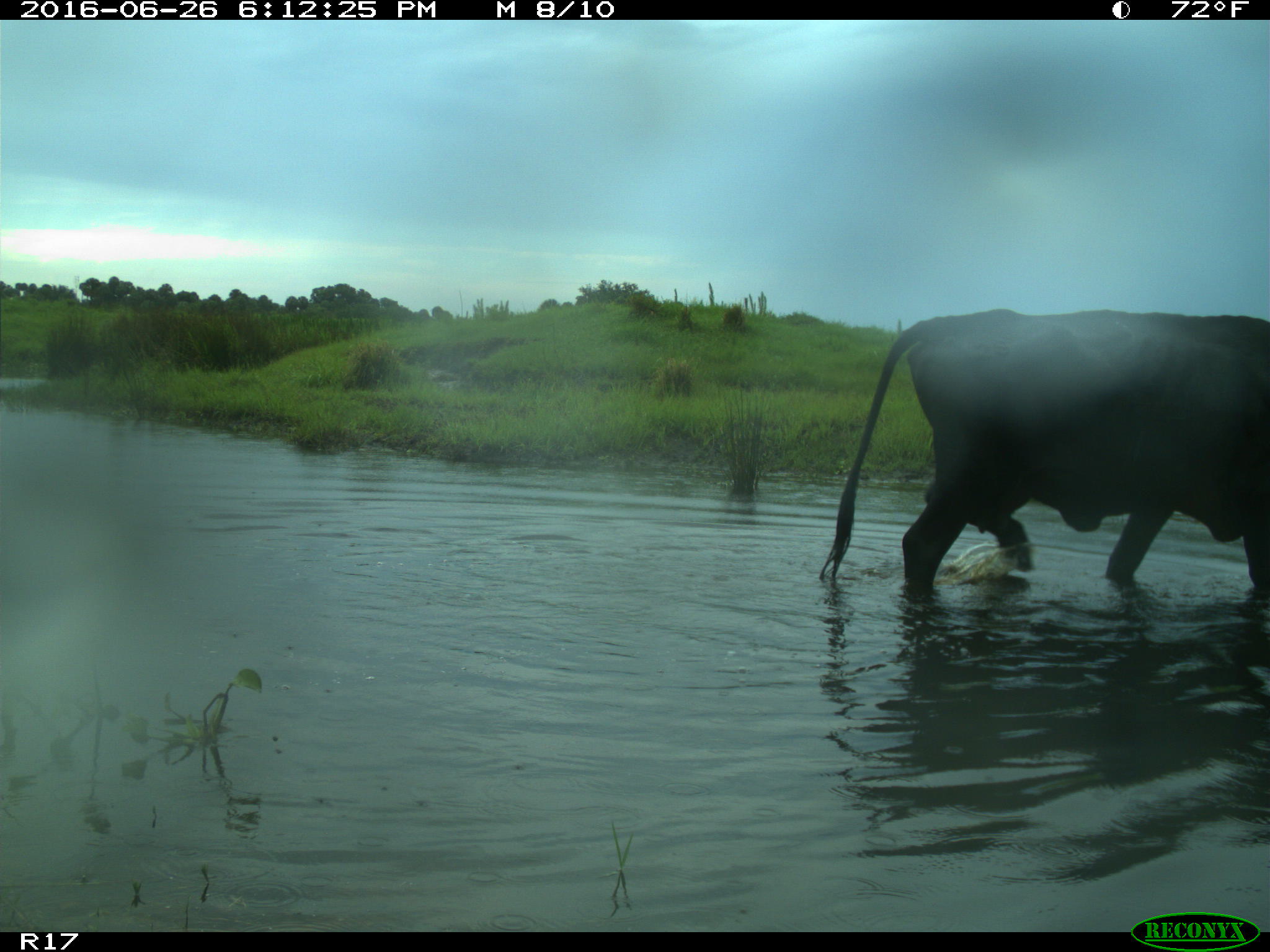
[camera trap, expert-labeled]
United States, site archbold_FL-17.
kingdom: Animalia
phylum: Chordata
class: Mammalia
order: Artiodactyla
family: Bovidae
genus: Bos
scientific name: Bos taurus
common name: domestic cow